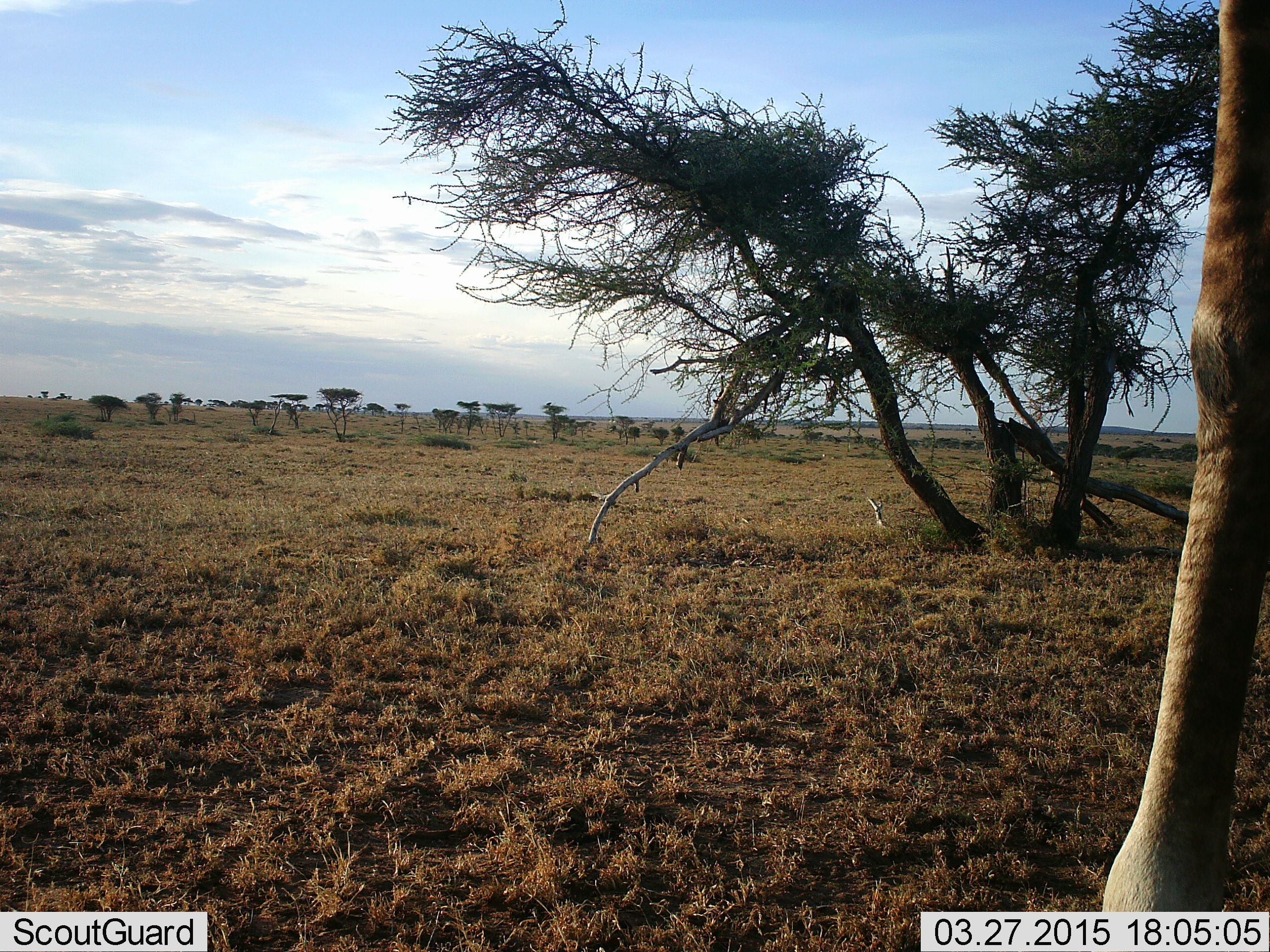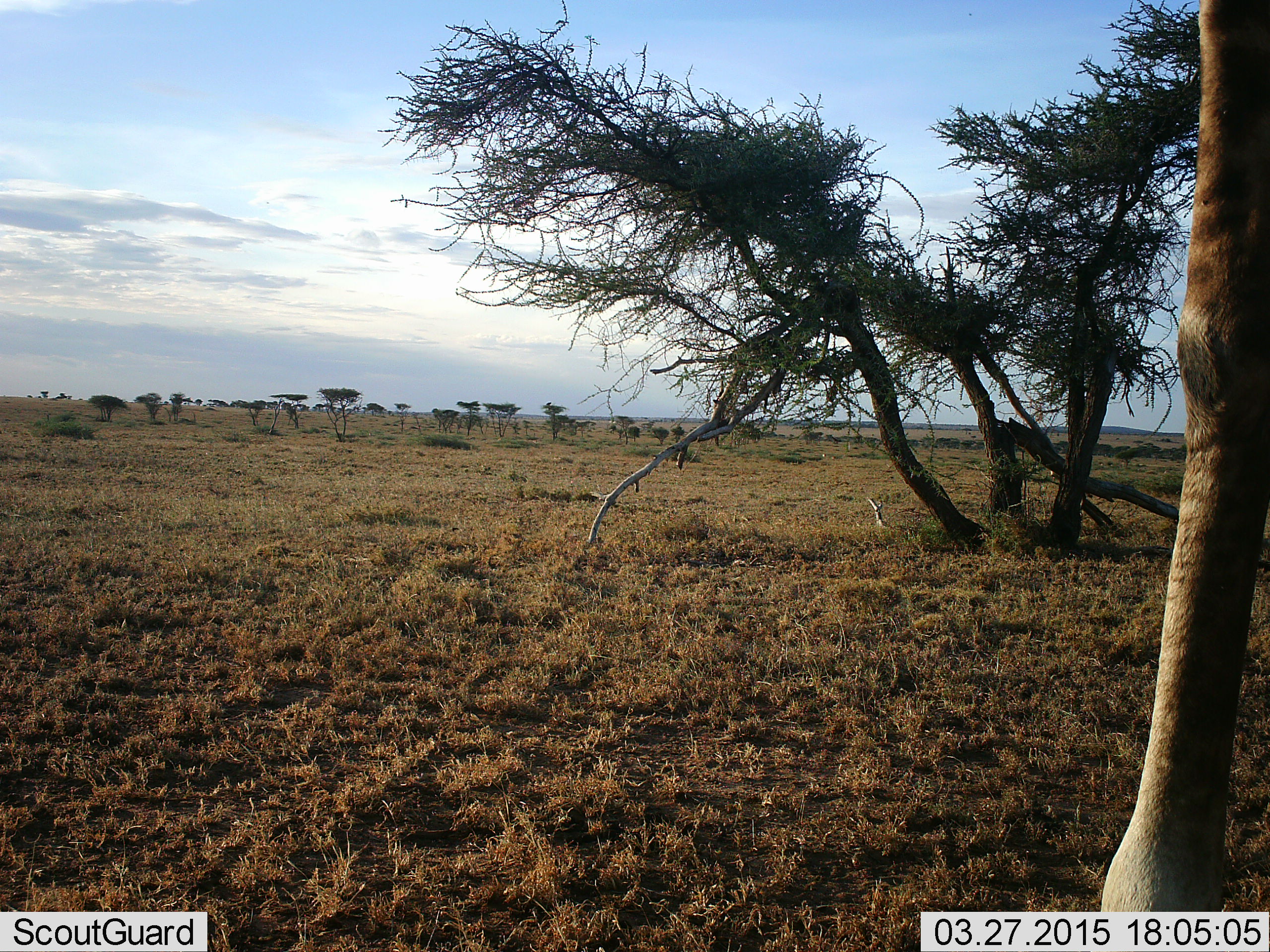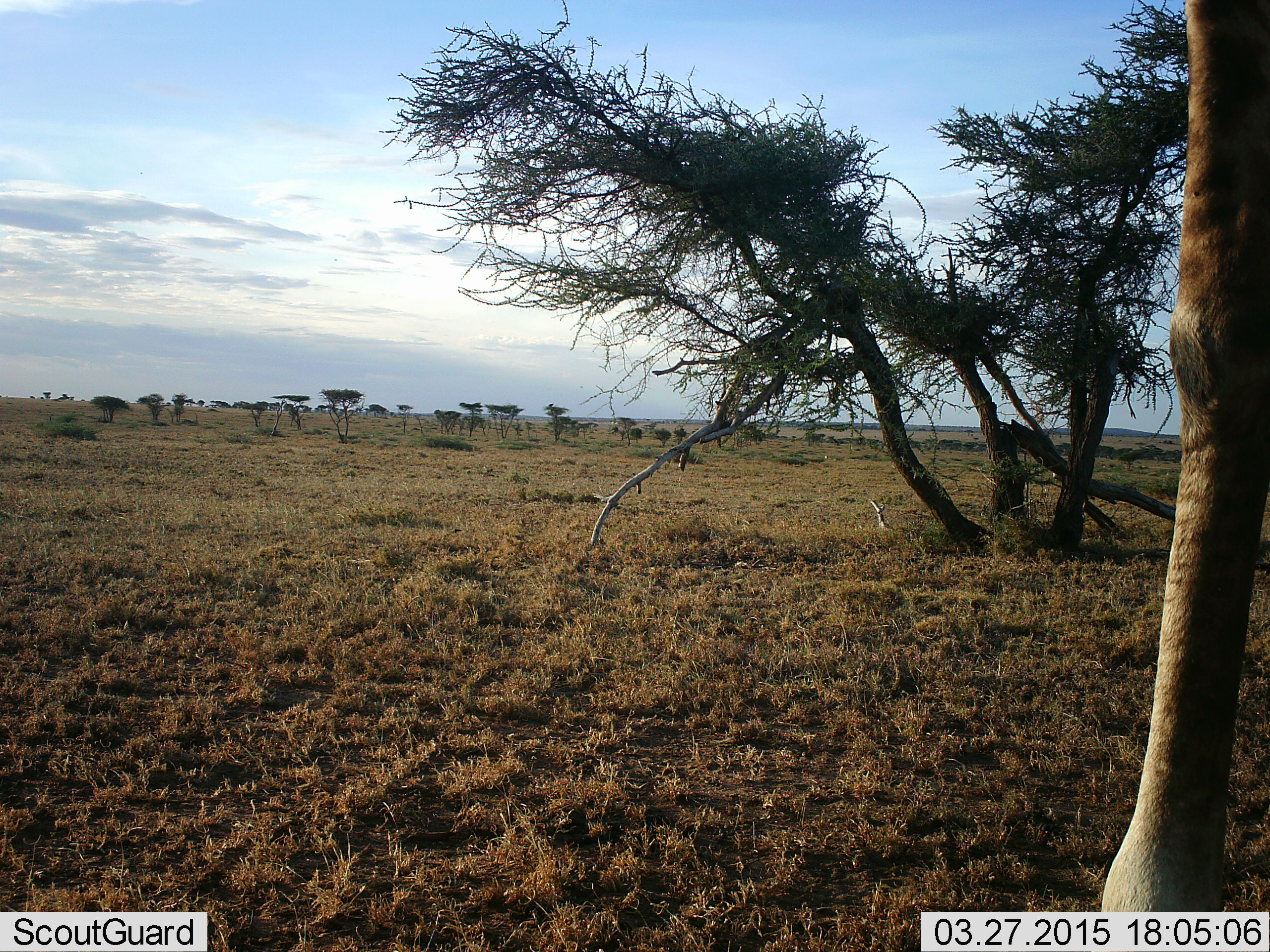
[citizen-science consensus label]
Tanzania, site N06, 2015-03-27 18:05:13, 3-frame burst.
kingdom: Animalia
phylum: Chordata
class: Mammalia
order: Artiodactyla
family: Giraffidae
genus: Giraffa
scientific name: Giraffa camelopardalis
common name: giraffe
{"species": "giraffe (Giraffa camelopardalis)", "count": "1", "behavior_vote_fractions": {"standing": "100%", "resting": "0%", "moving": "0%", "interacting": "0%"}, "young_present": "0%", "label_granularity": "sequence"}